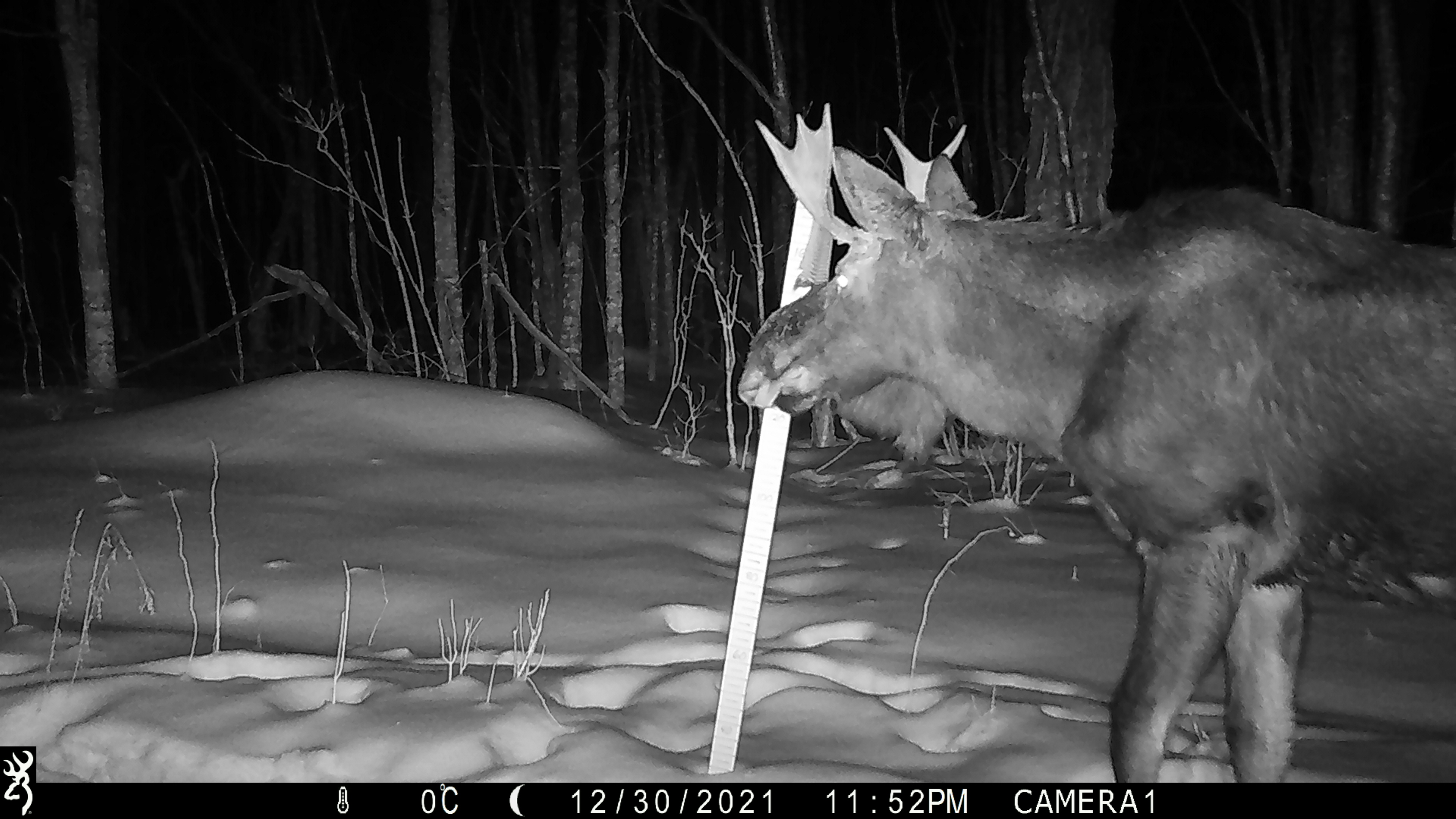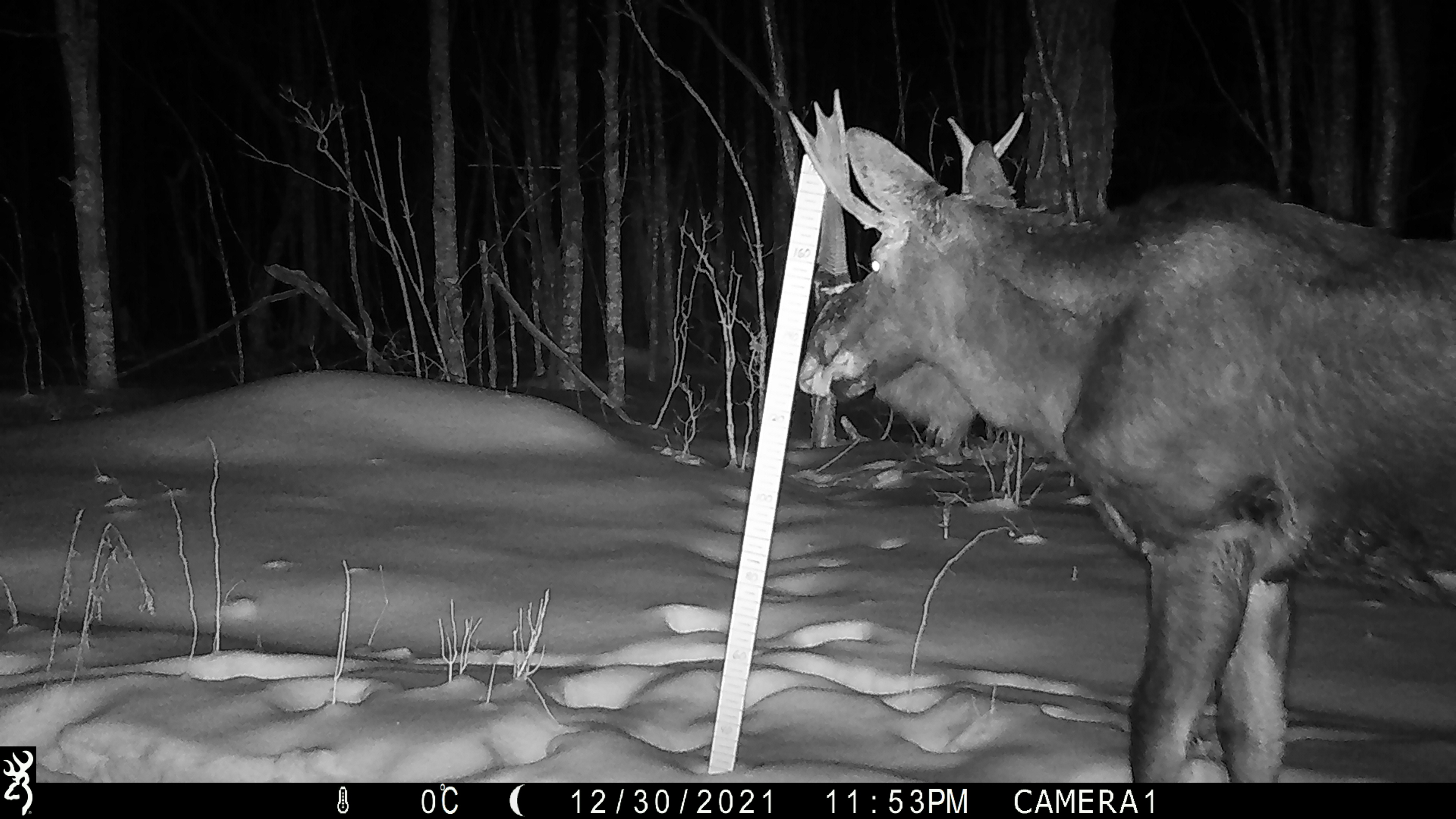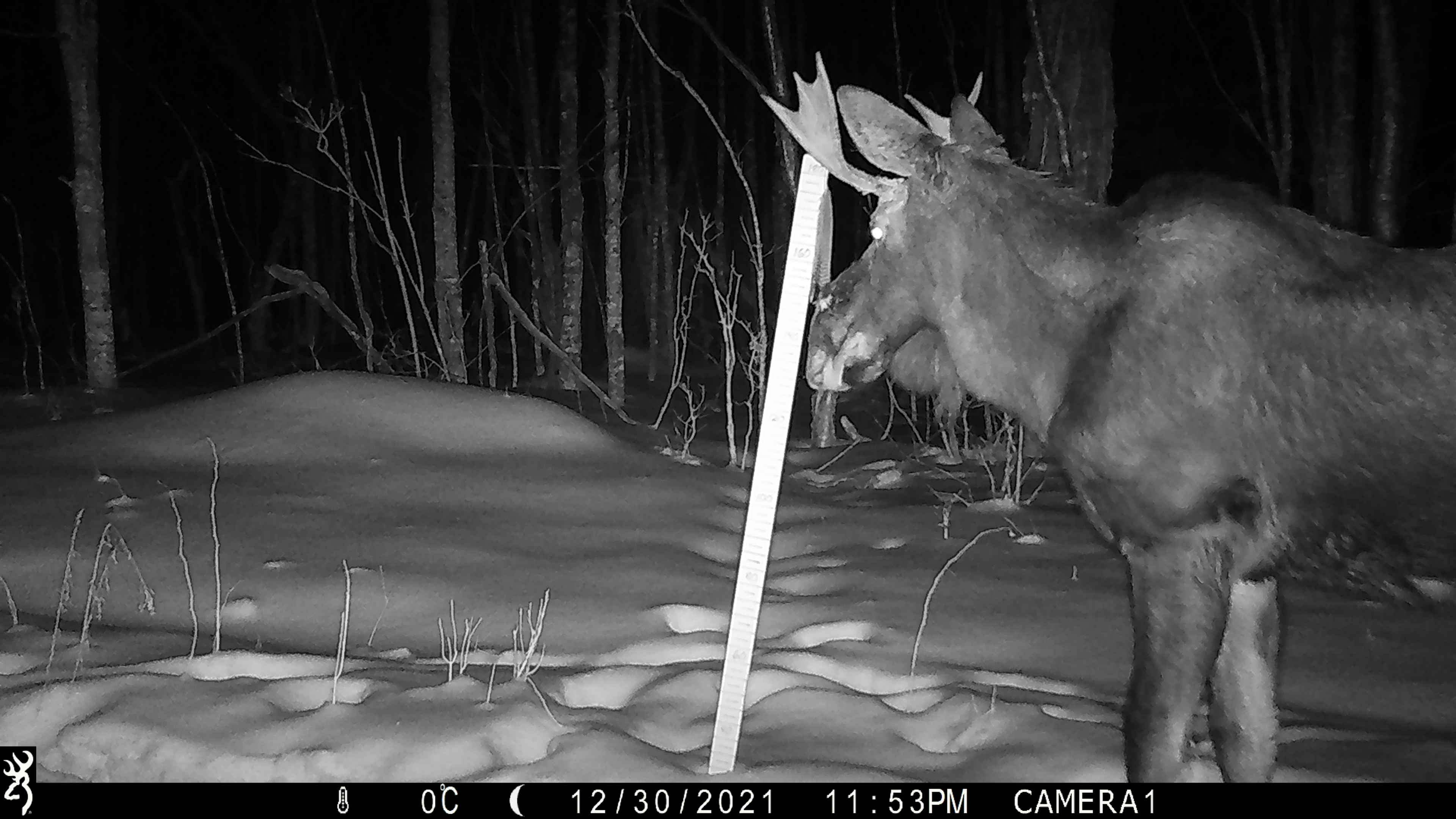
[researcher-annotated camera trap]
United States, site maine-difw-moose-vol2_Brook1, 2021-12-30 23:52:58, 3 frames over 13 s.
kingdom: Animalia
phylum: Chordata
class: Mammalia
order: Artiodactyla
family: Cervidae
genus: Alces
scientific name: Alces alces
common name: moose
Moose (Alces alces).